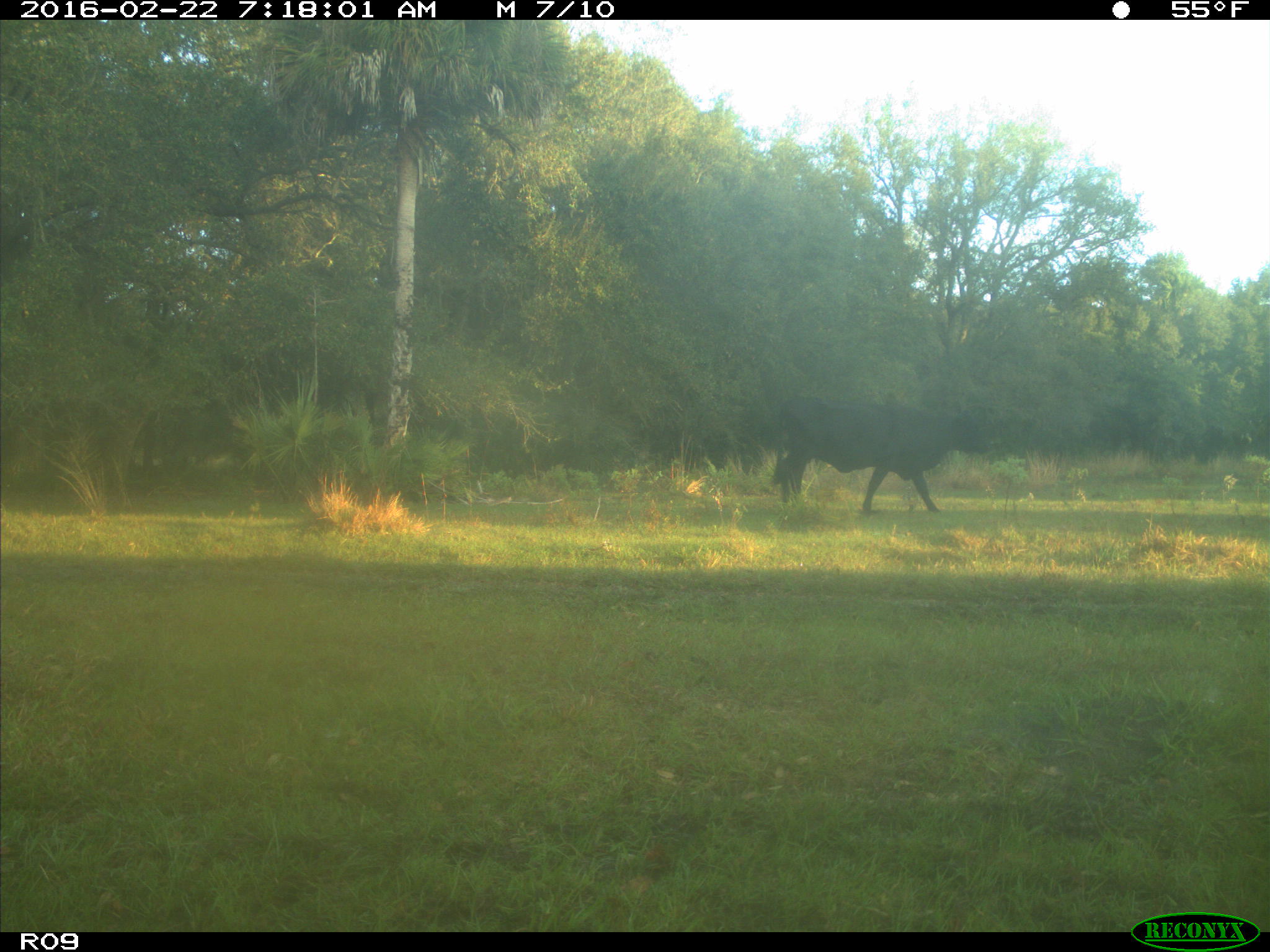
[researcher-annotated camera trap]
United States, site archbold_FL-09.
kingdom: Animalia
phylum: Chordata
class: Mammalia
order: Artiodactyla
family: Bovidae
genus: Bos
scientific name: Bos taurus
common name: domestic cow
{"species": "Bos taurus (domestic cow)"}